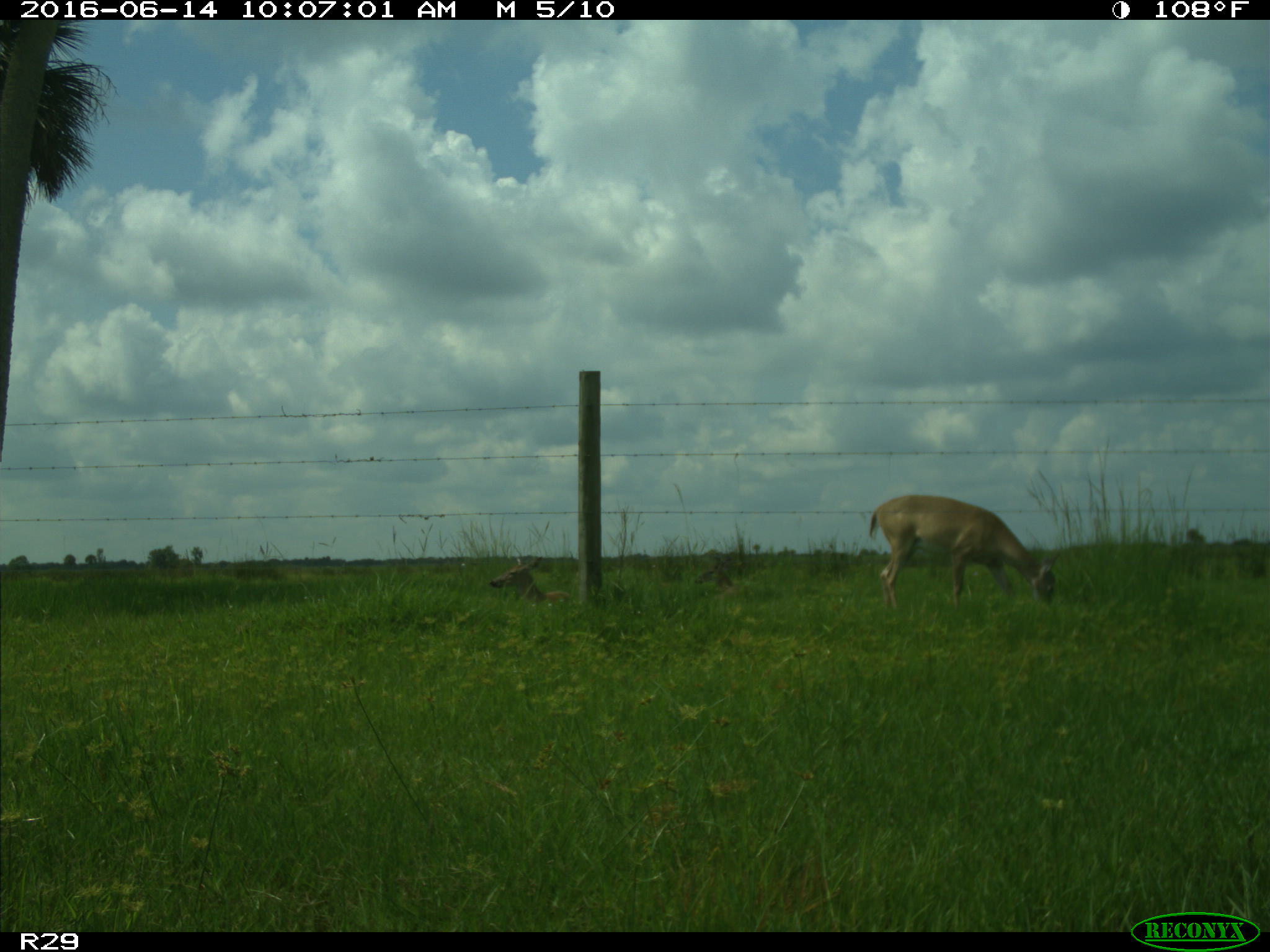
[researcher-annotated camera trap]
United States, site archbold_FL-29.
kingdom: Animalia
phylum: Chordata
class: Mammalia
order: Artiodactyla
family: Cervidae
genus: Odocoileus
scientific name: Odocoileus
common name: deer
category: unidentified deer